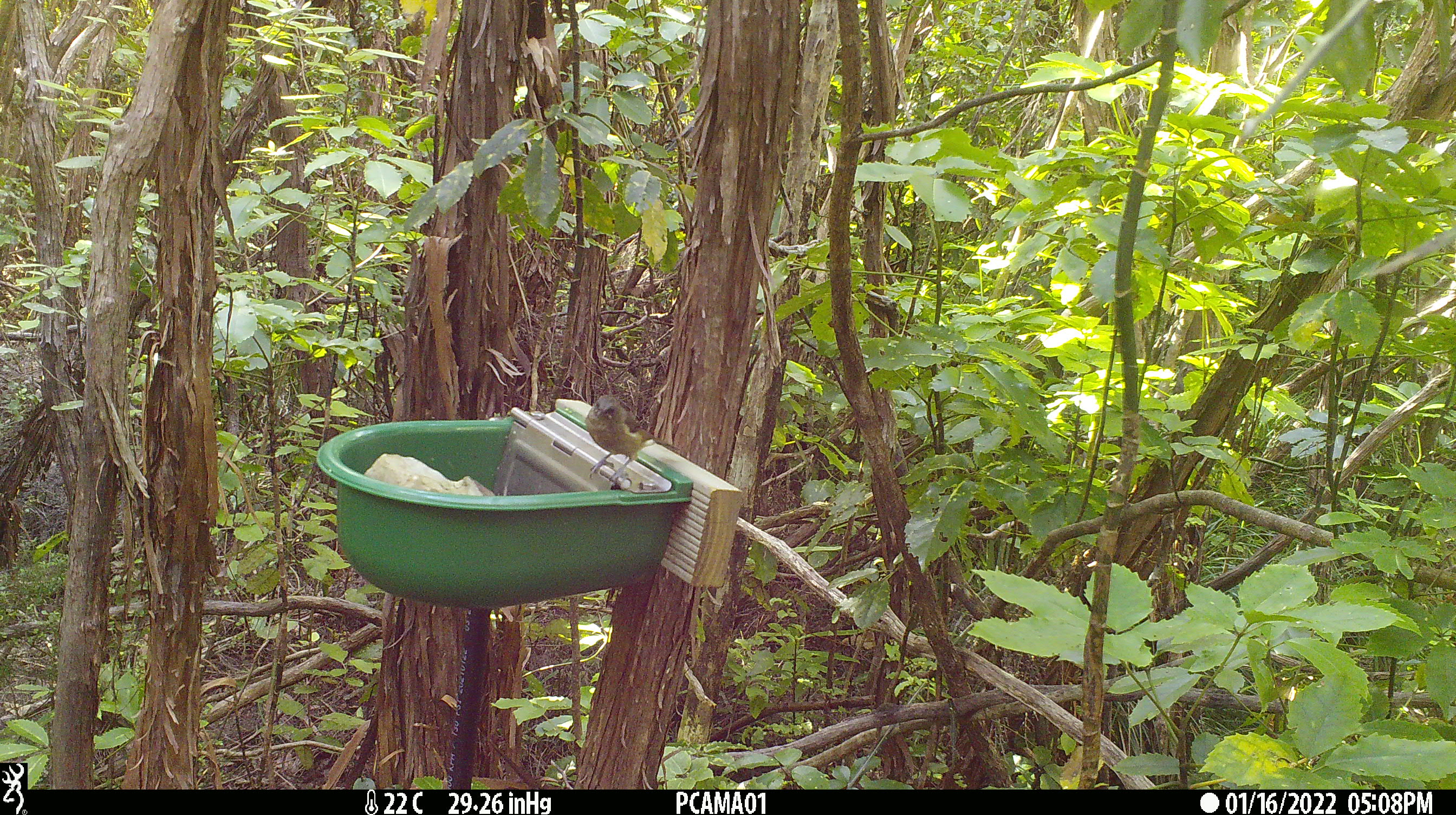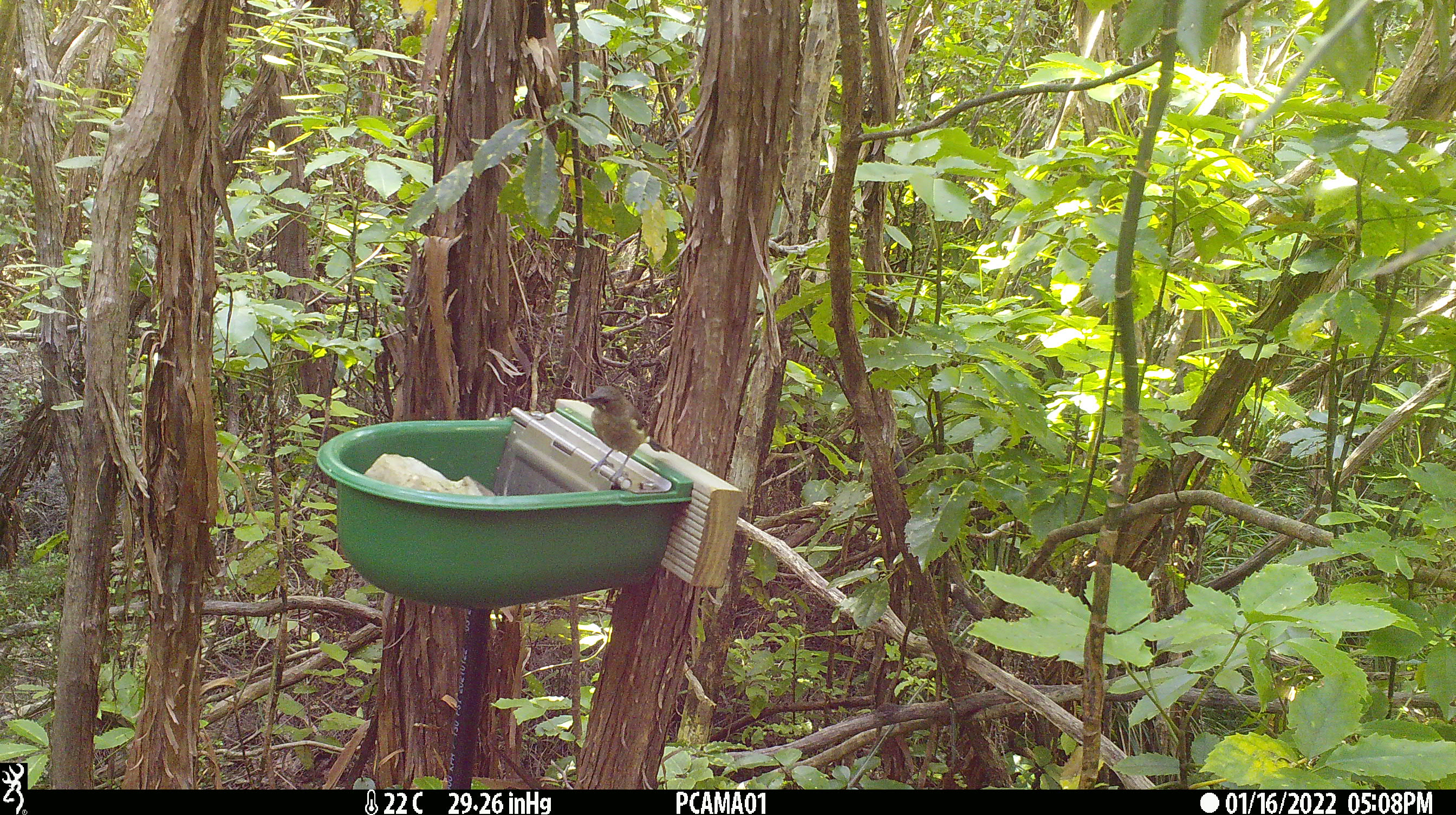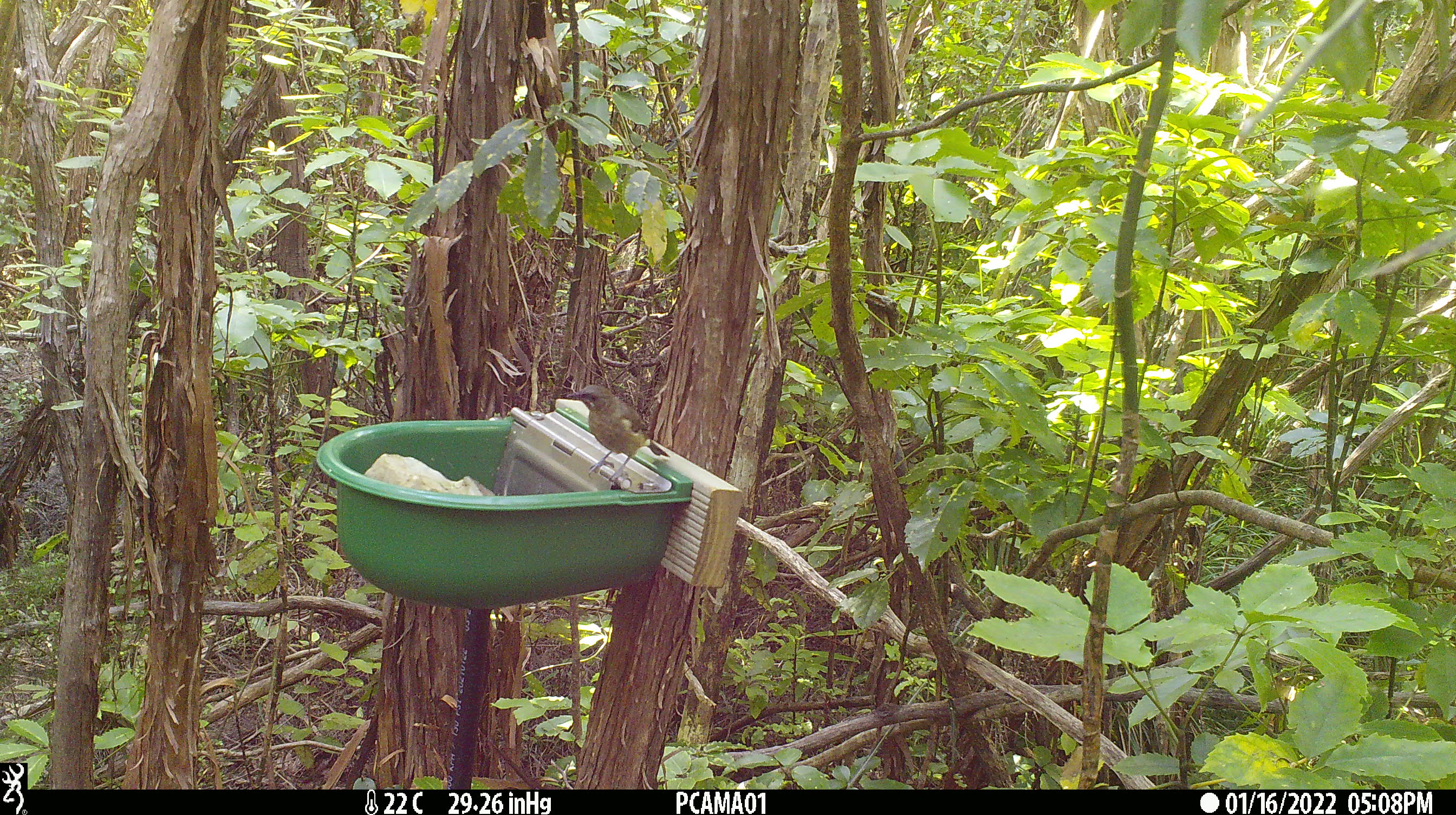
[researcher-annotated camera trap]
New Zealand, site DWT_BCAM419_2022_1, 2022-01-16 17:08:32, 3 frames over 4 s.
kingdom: Animalia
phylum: Chordata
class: Aves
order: Passeriformes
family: Meliphagidae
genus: Anthornis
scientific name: Anthornis melanura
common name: new zealand bellbird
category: bellbird